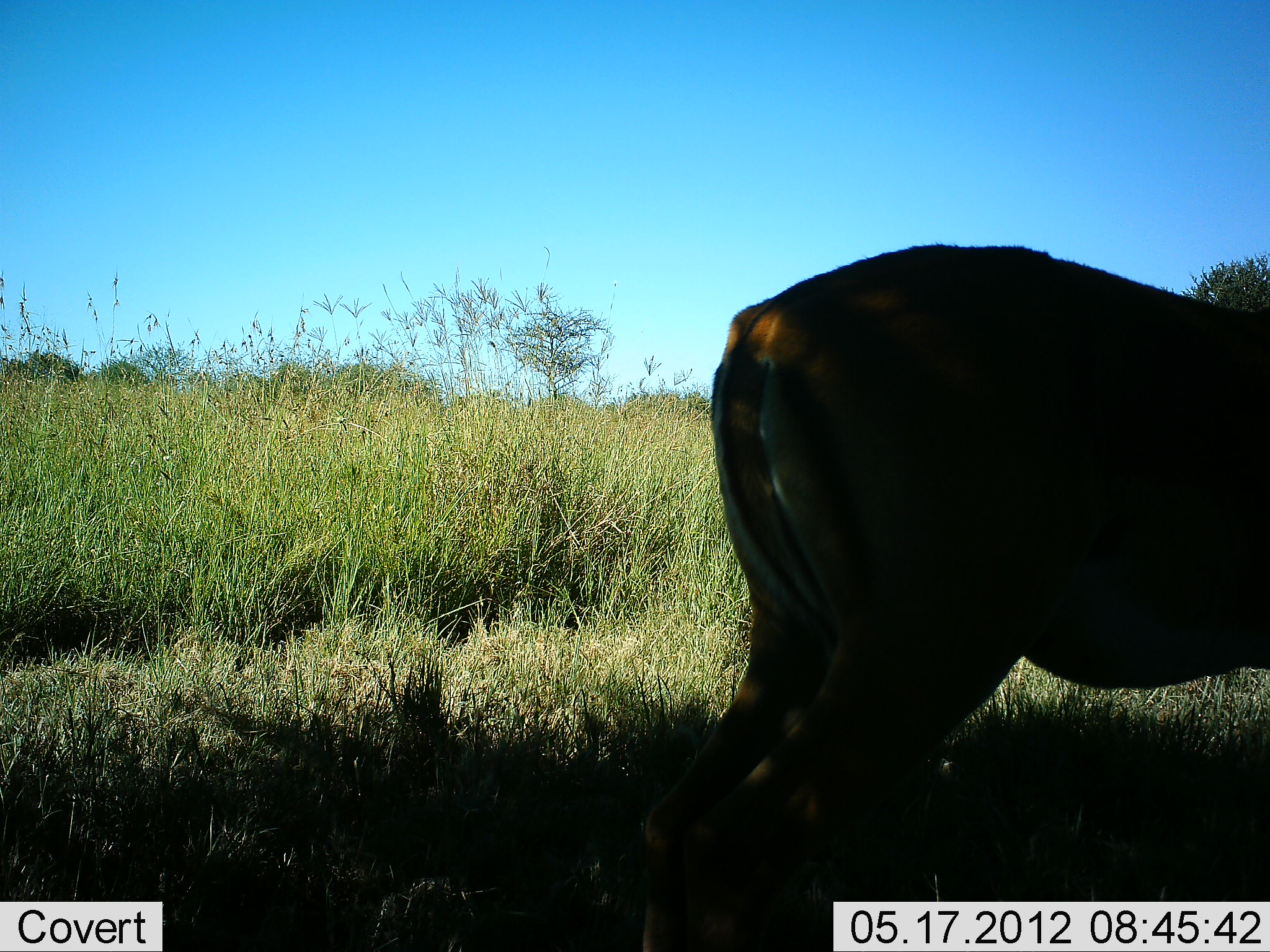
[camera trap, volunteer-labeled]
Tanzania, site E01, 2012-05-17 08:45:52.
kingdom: Animalia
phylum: Chordata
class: Mammalia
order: Artiodactyla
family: Bovidae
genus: Aepyceros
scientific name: Aepyceros melampus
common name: impala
Impala (Aepyceros melampus), count 1. Behavior (volunteer vote fractions): standing 100%, resting 0%, moving 0%, interacting 0%. Young present (vote fraction): 0%. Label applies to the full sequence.